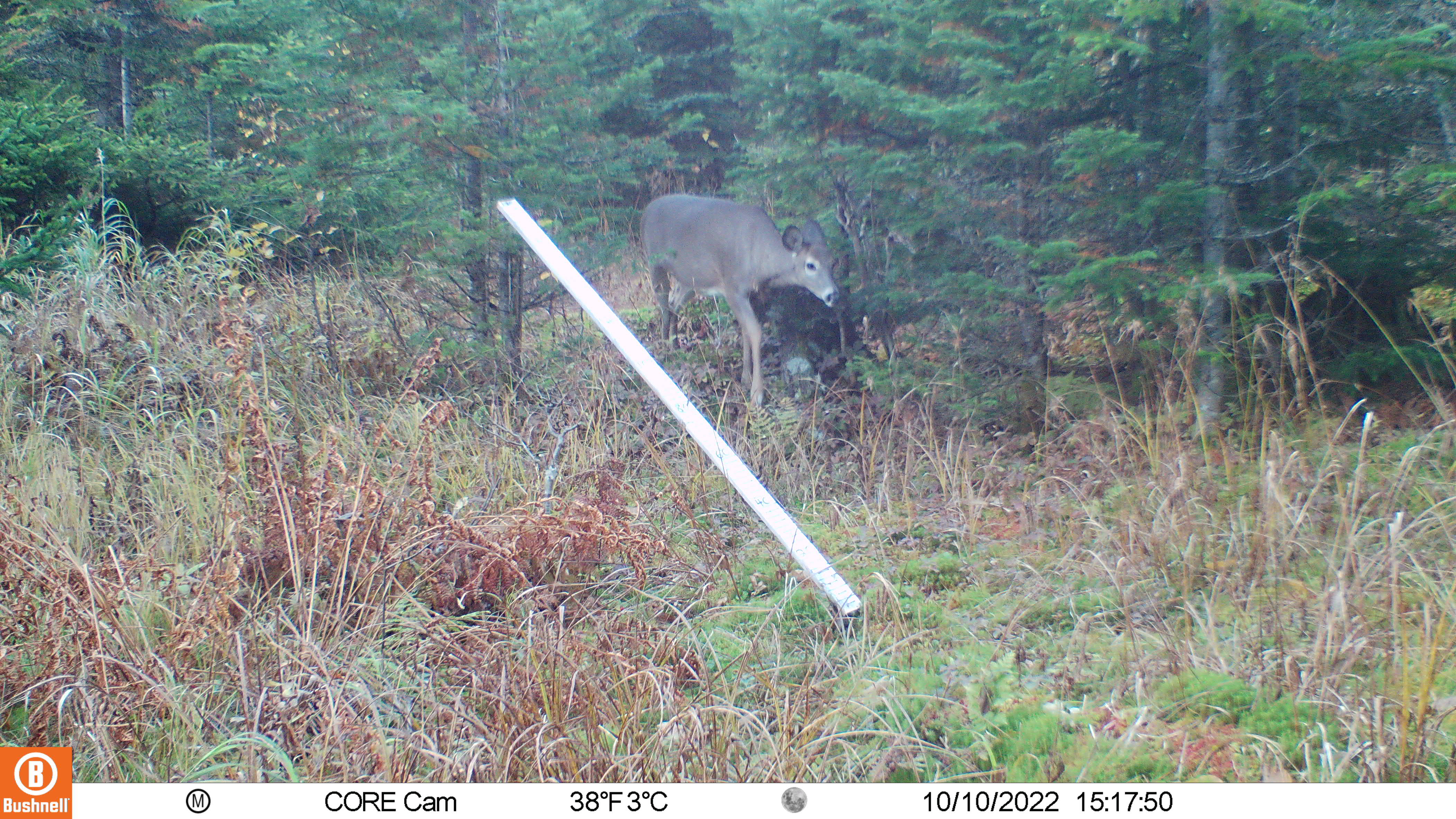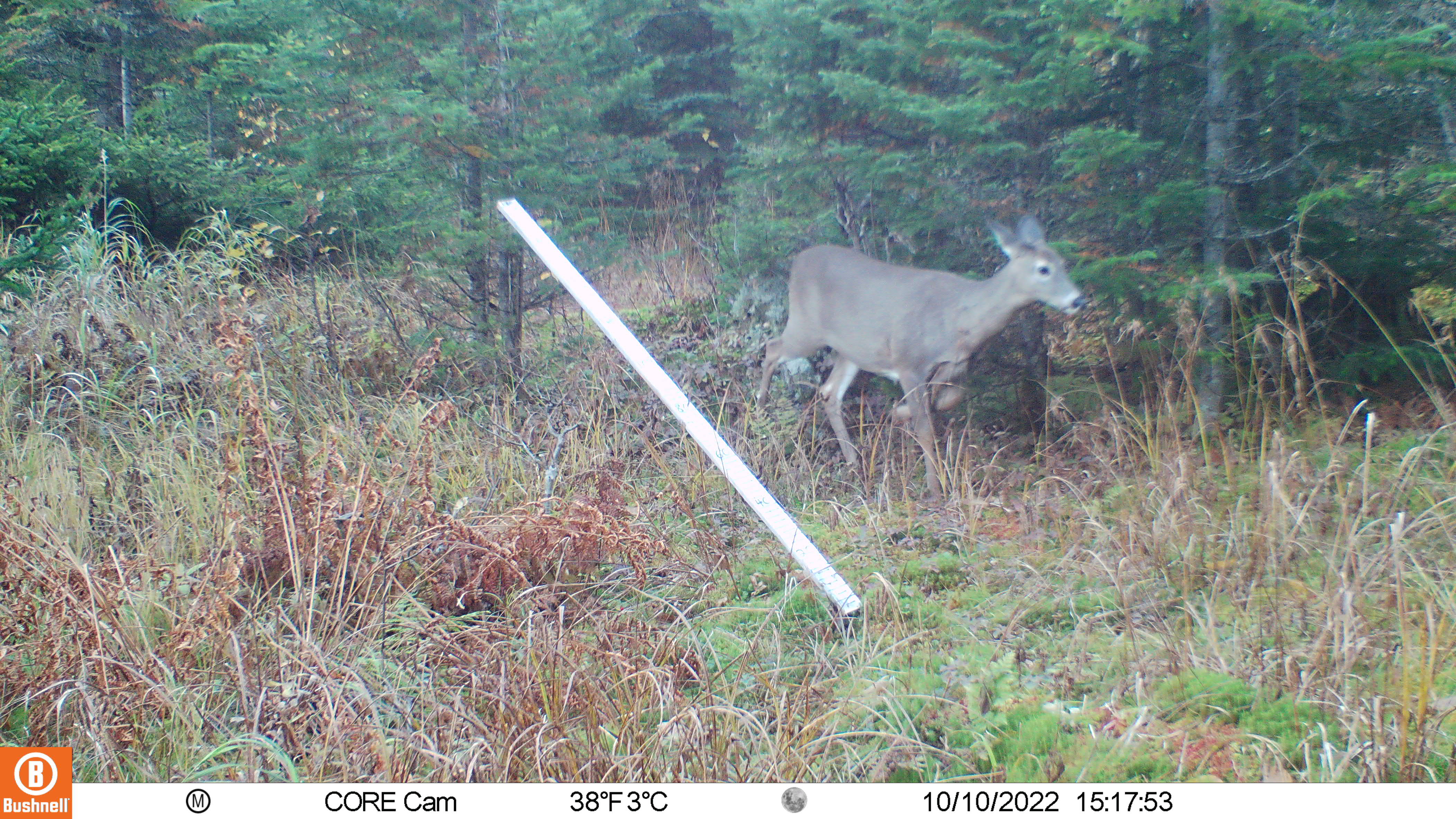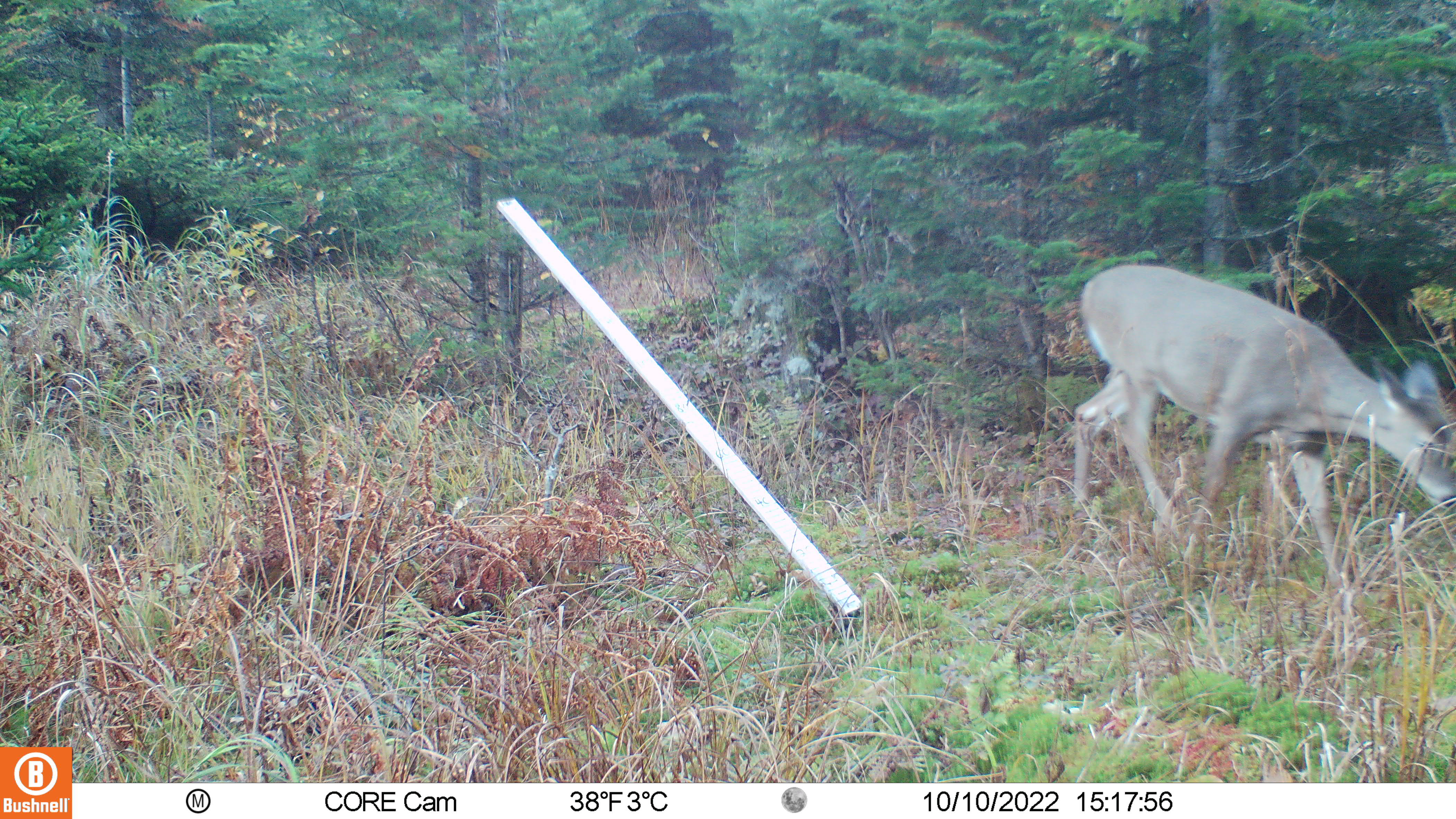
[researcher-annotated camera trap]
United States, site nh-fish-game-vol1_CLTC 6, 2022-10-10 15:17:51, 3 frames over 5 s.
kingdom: Animalia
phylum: Chordata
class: Mammalia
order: Artiodactyla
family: Cervidae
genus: Odocoileus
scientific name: Odocoileus virginianus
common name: white-tailed deer